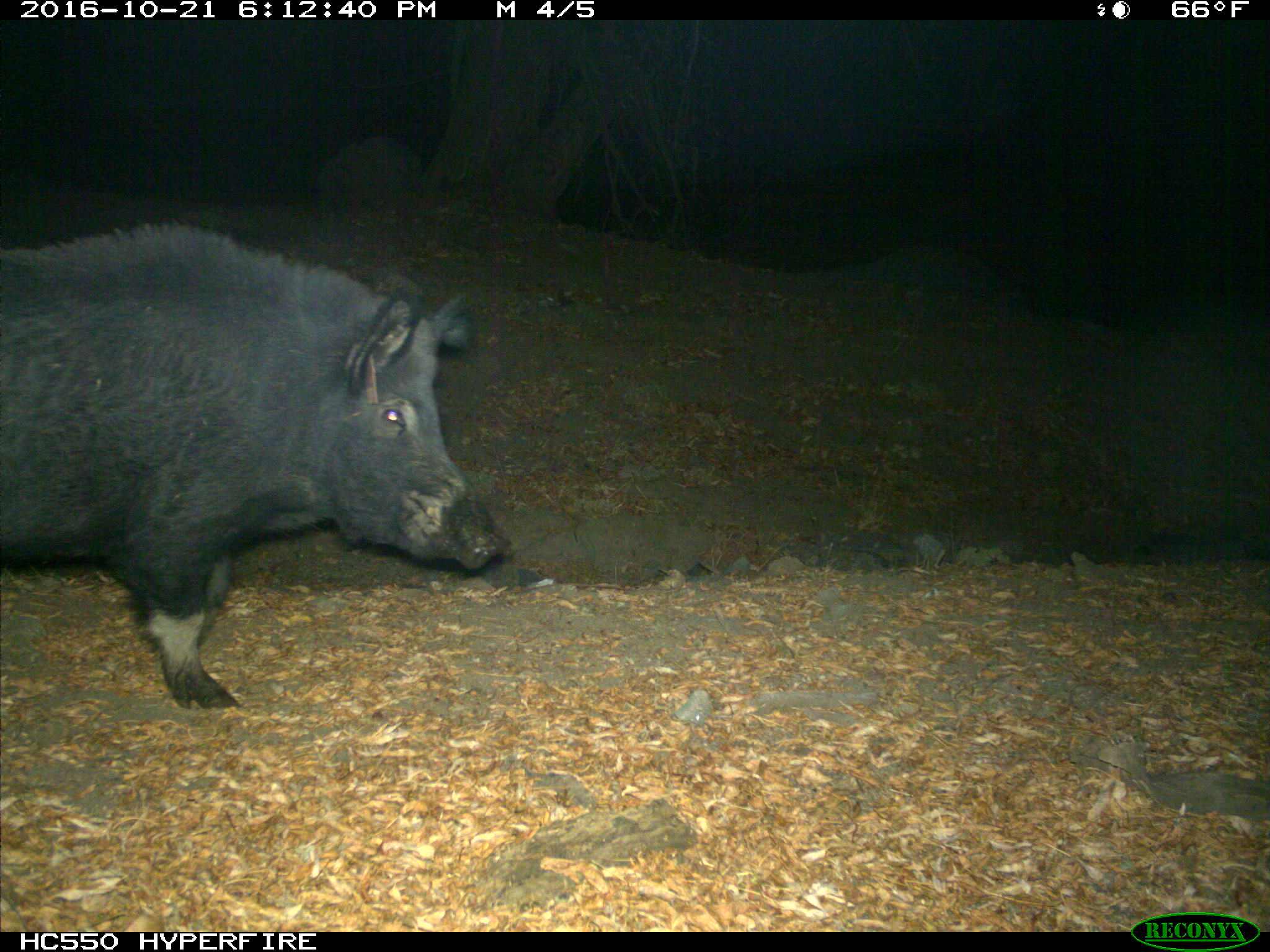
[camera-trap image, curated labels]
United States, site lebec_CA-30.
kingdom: Animalia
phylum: Chordata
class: Mammalia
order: Artiodactyla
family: Suidae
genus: Sus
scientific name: Sus scrofa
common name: wild boar